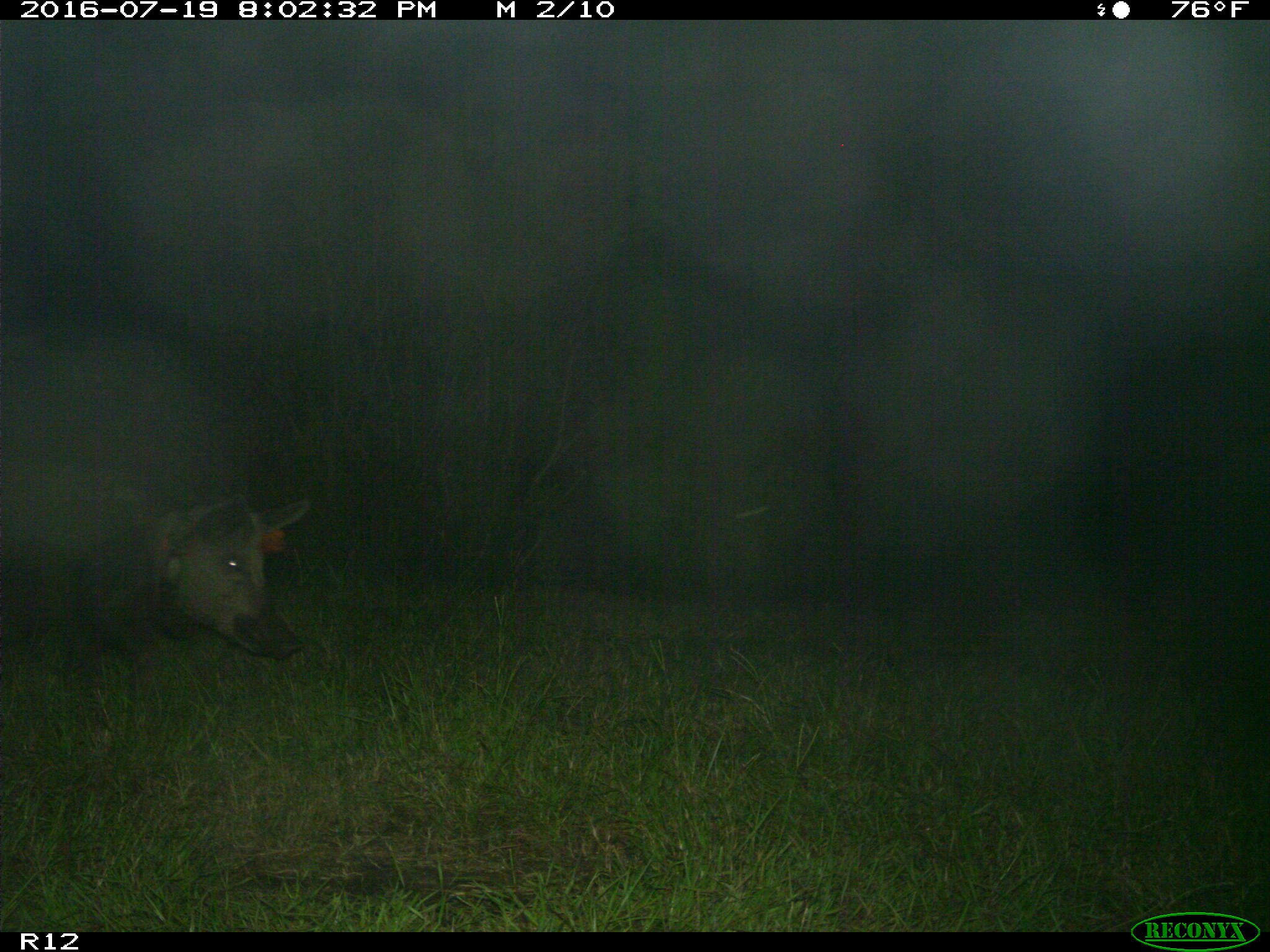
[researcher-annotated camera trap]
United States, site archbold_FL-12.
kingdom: Animalia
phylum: Chordata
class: Mammalia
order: Artiodactyla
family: Suidae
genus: Sus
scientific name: Sus scrofa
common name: wild boar